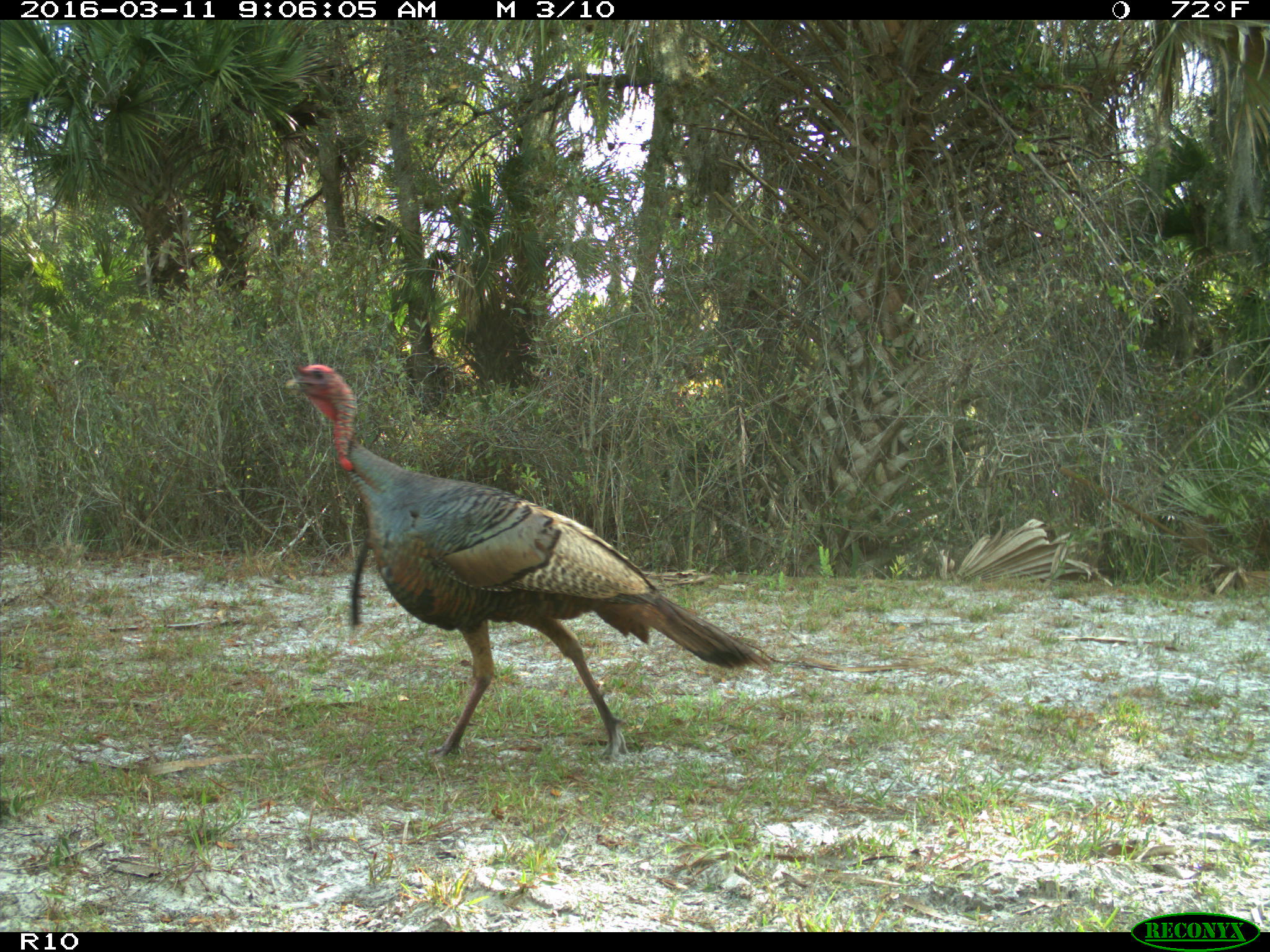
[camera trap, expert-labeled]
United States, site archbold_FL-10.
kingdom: Animalia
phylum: Chordata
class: Aves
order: Galliformes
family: Phasianidae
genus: Meleagris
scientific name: Meleagris gallopavo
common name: wild turkey